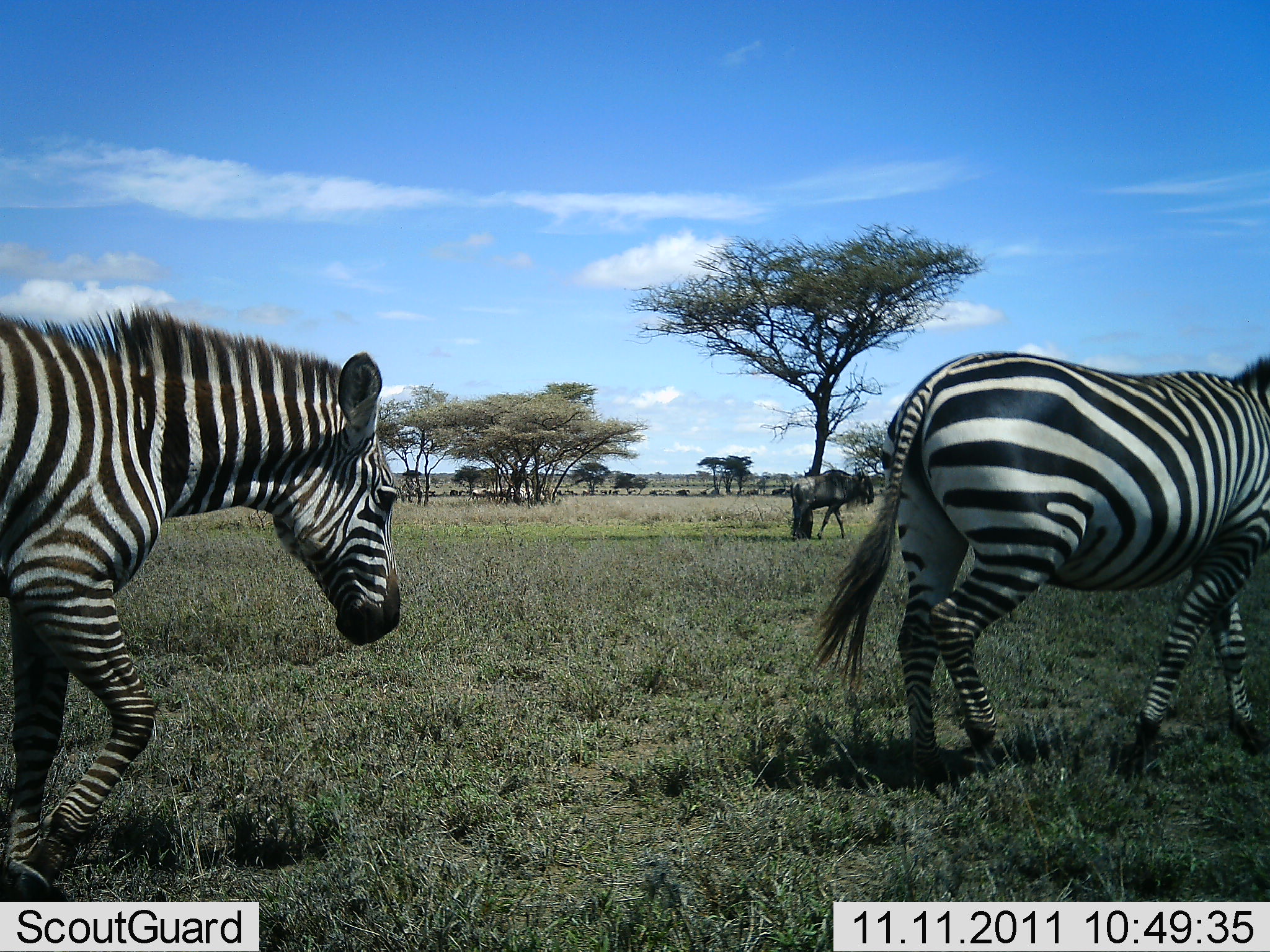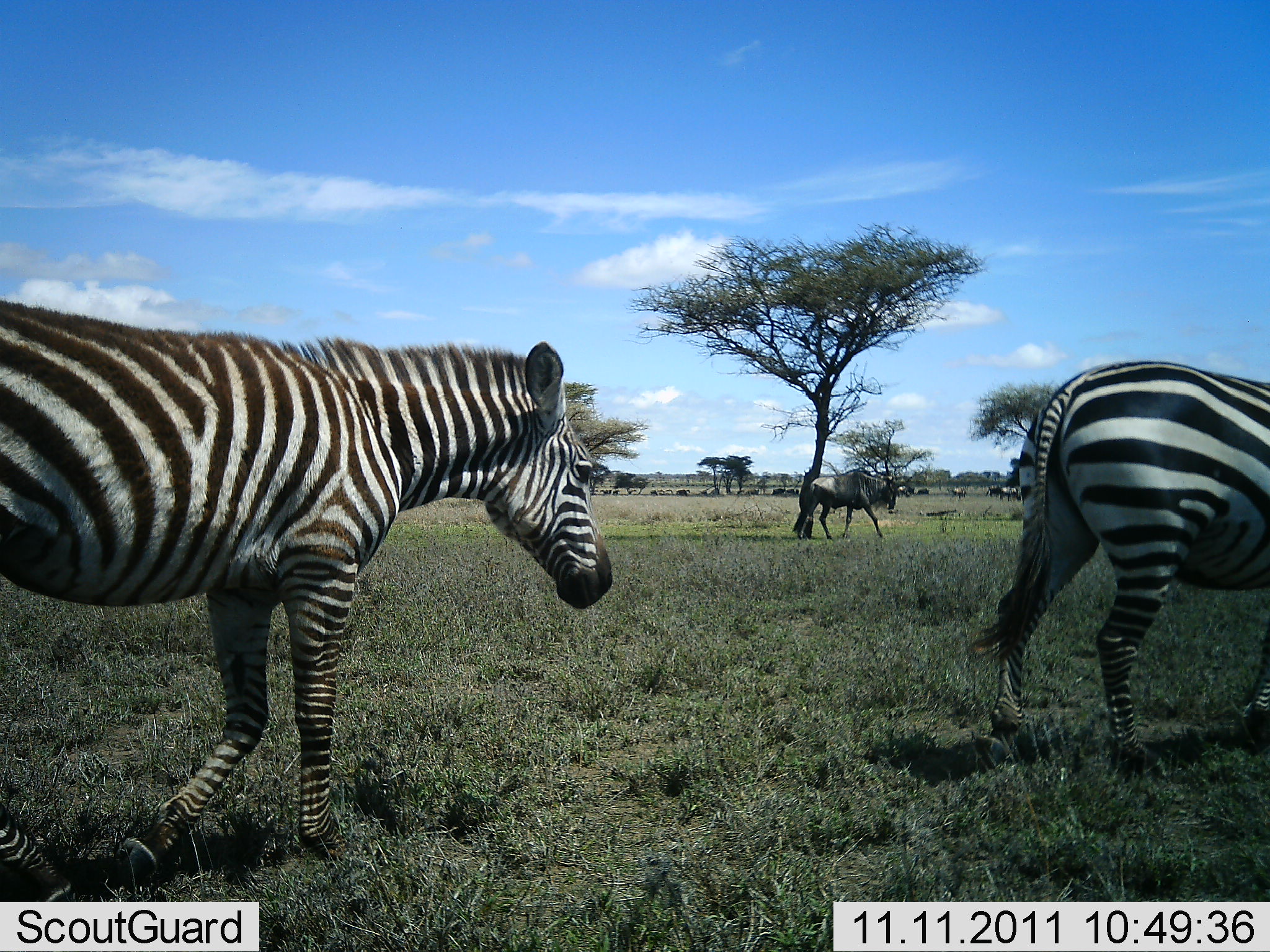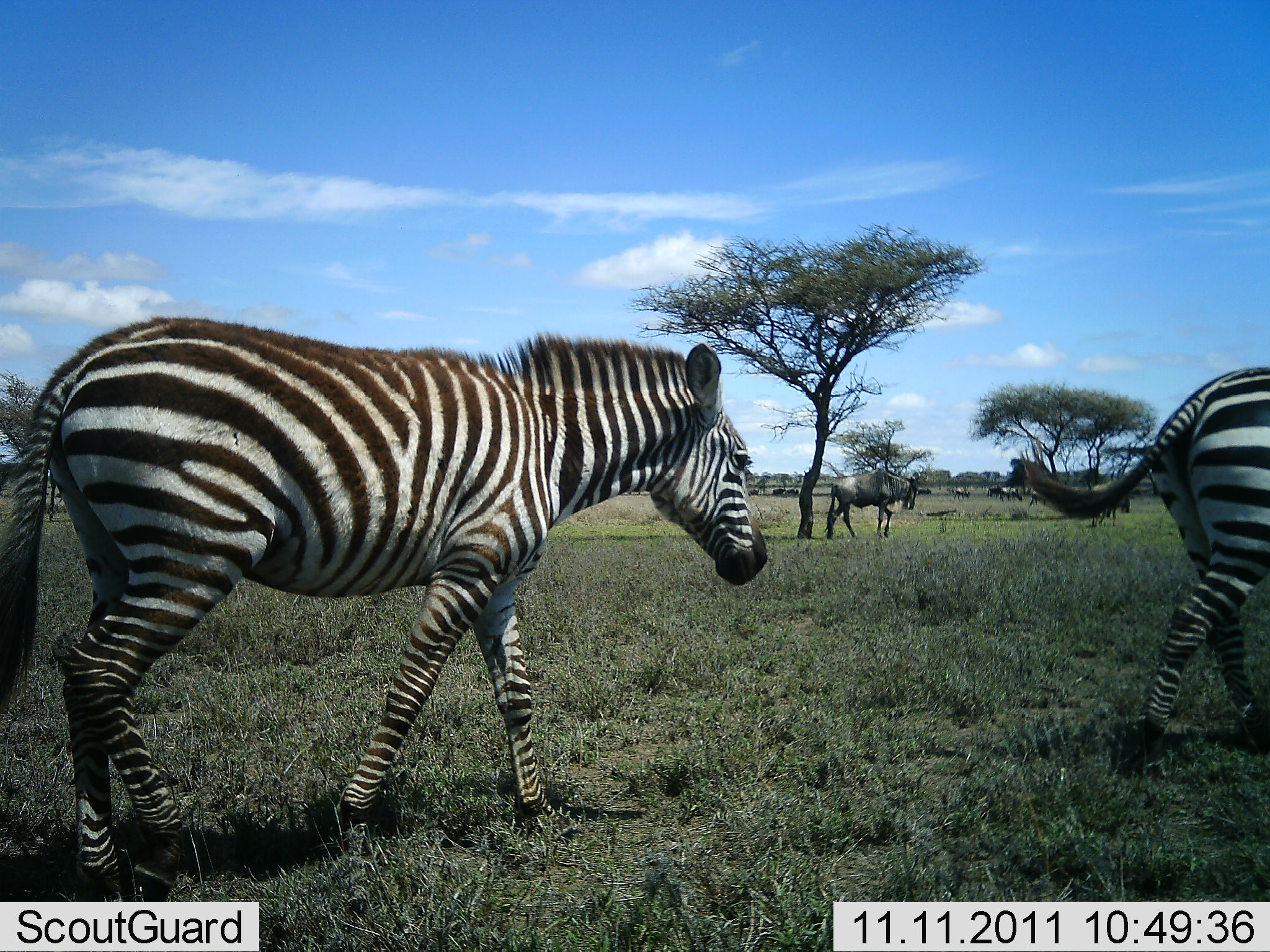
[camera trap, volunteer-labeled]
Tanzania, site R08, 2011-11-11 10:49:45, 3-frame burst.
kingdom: Animalia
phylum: Chordata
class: Mammalia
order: Artiodactyla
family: Bovidae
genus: Connochaetes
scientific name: Connochaetes taurinus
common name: blue wildebeest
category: wildebeest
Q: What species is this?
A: Wildebeest (blue wildebeest) (Connochaetes taurinus).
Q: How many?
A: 1.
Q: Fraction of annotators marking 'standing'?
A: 9%.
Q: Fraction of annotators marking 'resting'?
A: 9%.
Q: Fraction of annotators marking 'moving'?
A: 73%.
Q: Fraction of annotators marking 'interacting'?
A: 0%.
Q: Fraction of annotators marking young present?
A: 0%.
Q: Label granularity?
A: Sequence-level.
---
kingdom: Animalia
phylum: Chordata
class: Mammalia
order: Perissodactyla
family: Equidae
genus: Equus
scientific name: Equus quagga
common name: plains zebra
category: zebra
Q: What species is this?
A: Zebra (plains zebra) (Equus quagga).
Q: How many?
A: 2.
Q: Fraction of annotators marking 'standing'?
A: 0%.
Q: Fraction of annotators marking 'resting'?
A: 0%.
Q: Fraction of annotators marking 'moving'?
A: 92%.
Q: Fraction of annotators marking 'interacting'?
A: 0%.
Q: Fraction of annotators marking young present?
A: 0%.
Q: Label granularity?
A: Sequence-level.